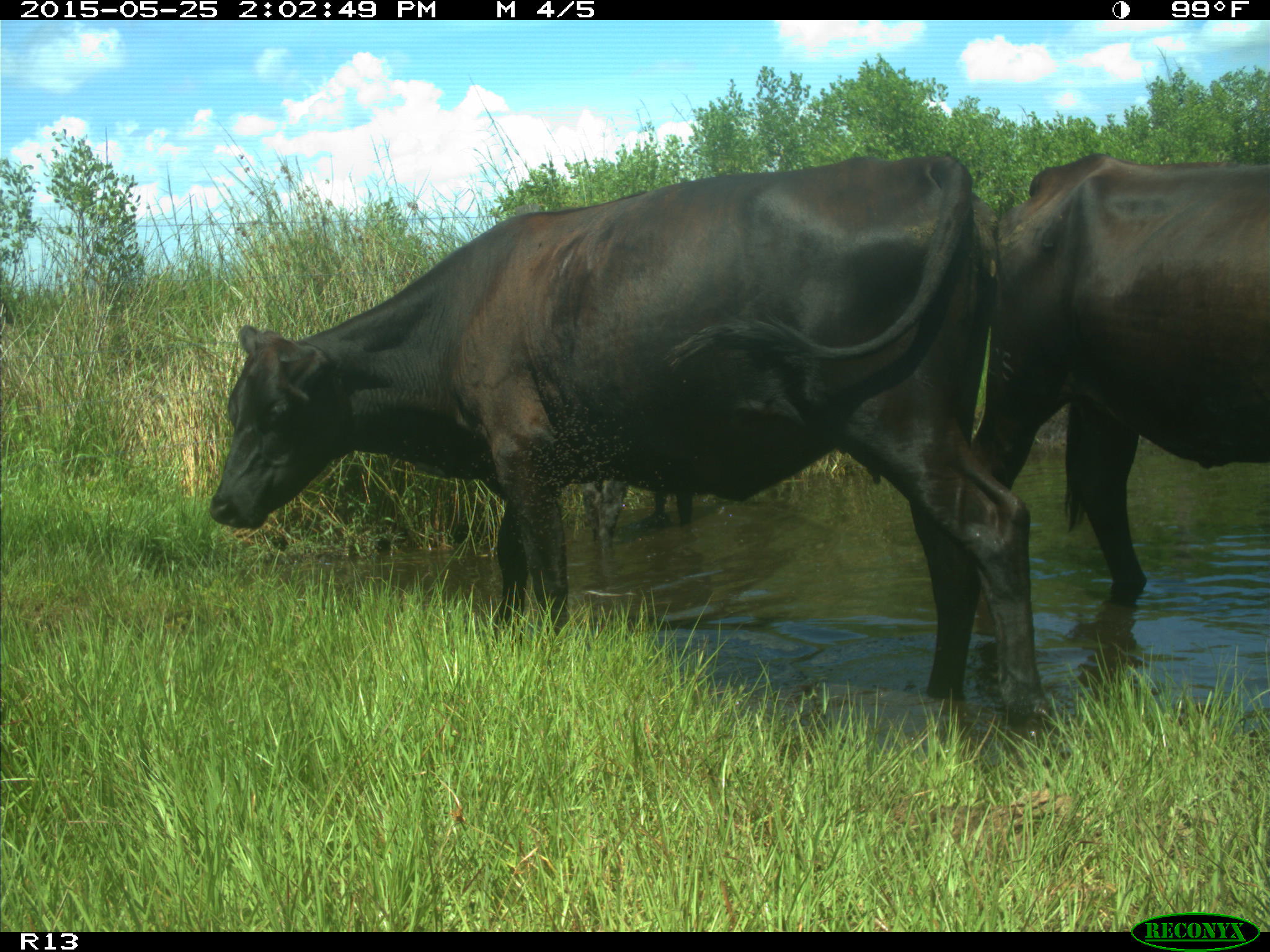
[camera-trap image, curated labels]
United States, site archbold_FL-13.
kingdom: Animalia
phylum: Chordata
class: Mammalia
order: Artiodactyla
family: Bovidae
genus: Bos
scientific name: Bos taurus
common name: domestic cow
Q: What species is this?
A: Bos taurus (domestic cow).